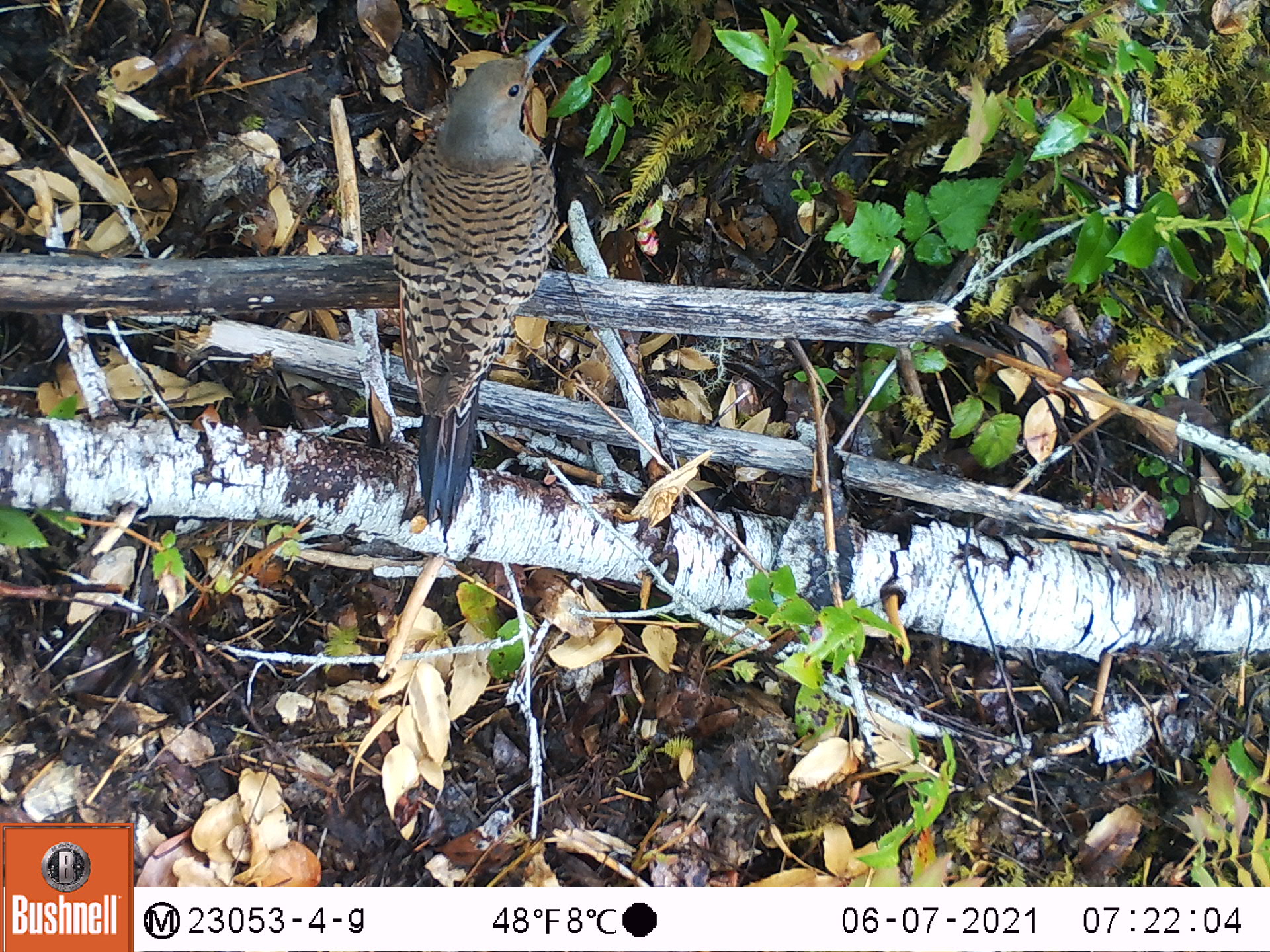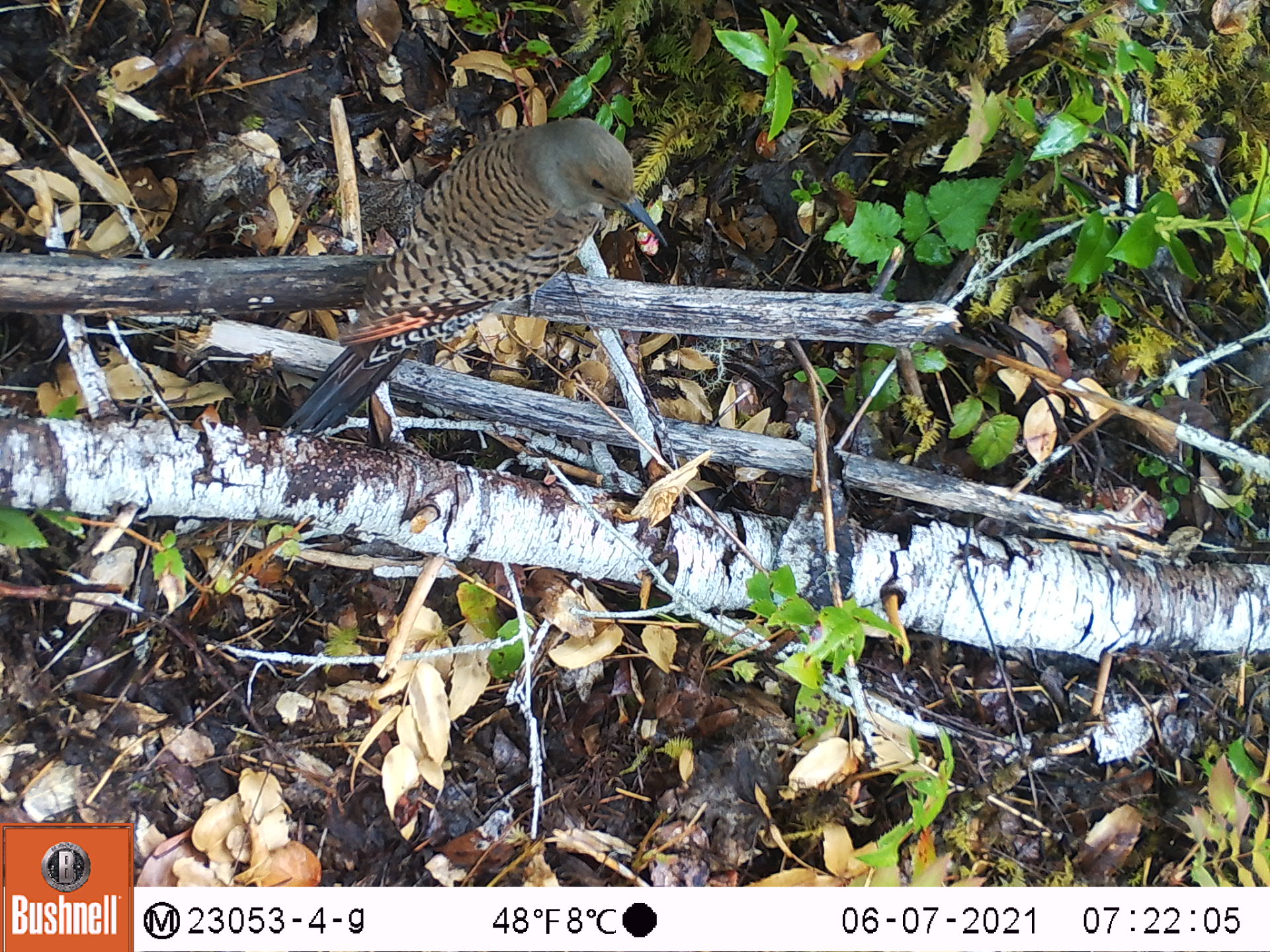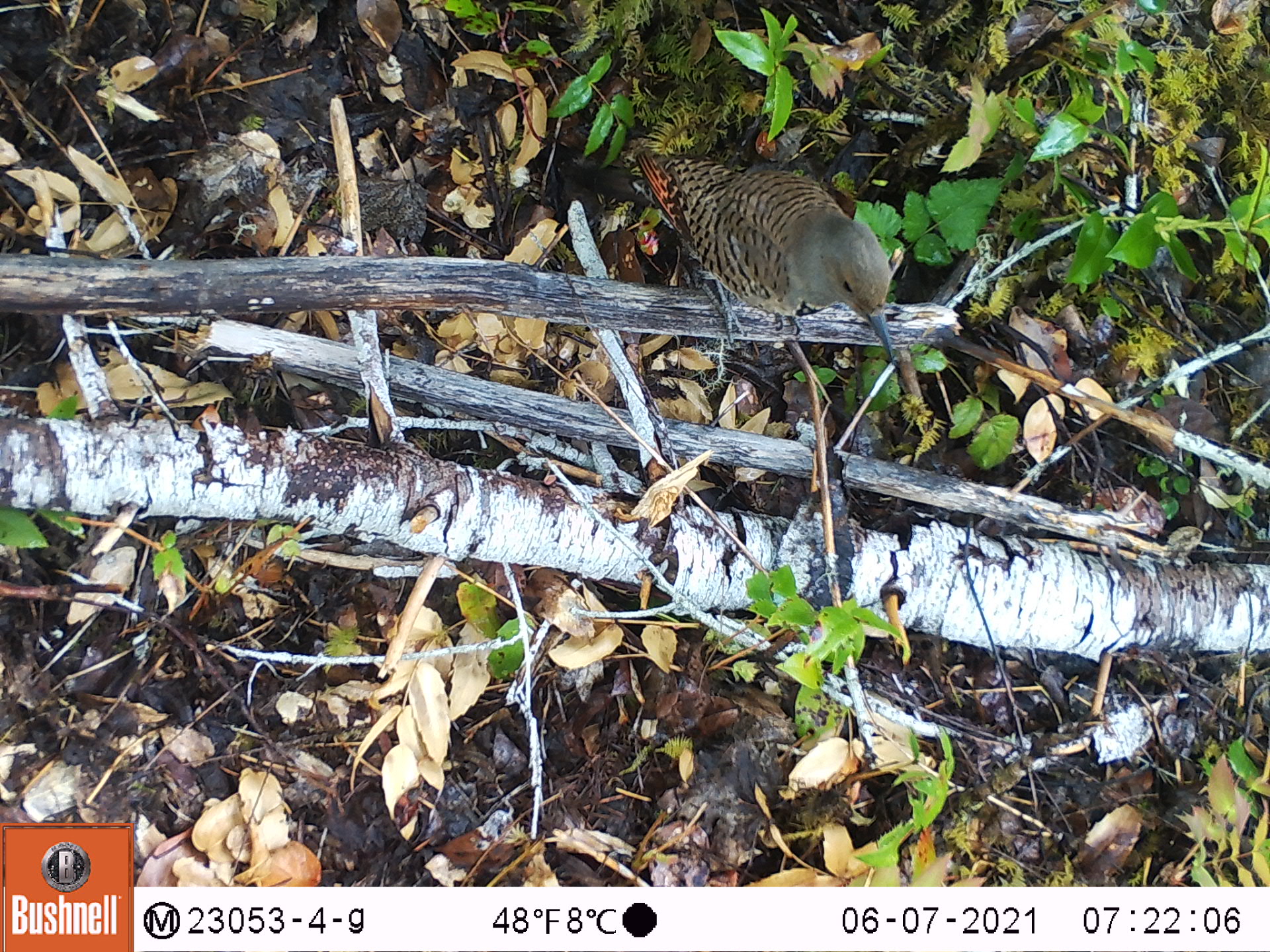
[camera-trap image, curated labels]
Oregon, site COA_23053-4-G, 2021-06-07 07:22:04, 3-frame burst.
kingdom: Animalia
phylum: Chordata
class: Aves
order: Piciformes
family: Picidae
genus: Colaptes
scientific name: Colaptes auratus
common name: northern flicker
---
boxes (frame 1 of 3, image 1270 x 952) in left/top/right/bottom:
northern flicker: 379/19/568/542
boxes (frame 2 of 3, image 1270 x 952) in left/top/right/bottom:
northern flicker: 278/114/669/442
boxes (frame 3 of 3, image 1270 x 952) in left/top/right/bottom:
northern flicker: 559/146/902/370